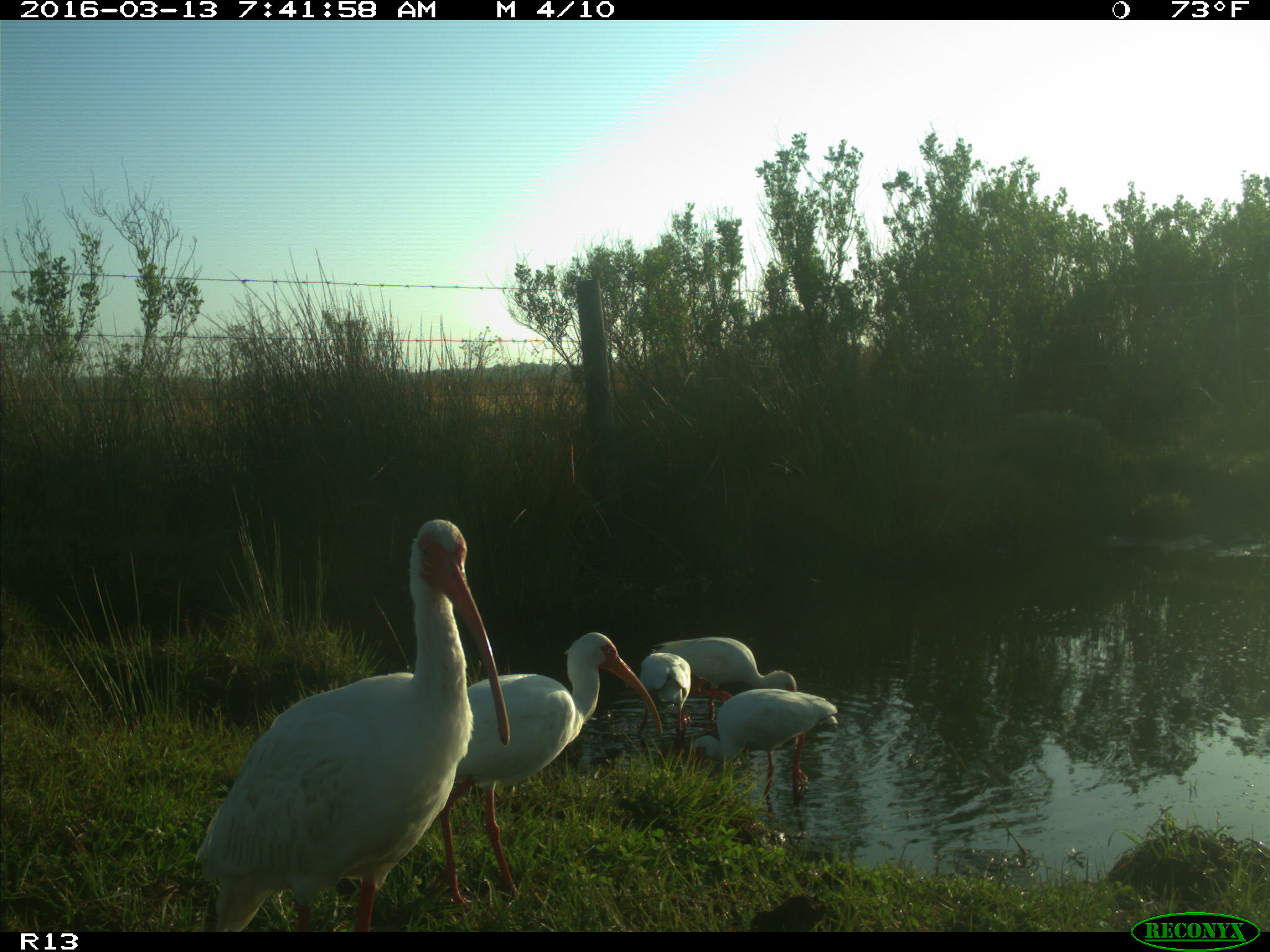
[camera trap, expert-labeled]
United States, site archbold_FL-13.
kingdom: Animalia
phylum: Chordata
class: Aves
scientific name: Aves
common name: birds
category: unidentified bird